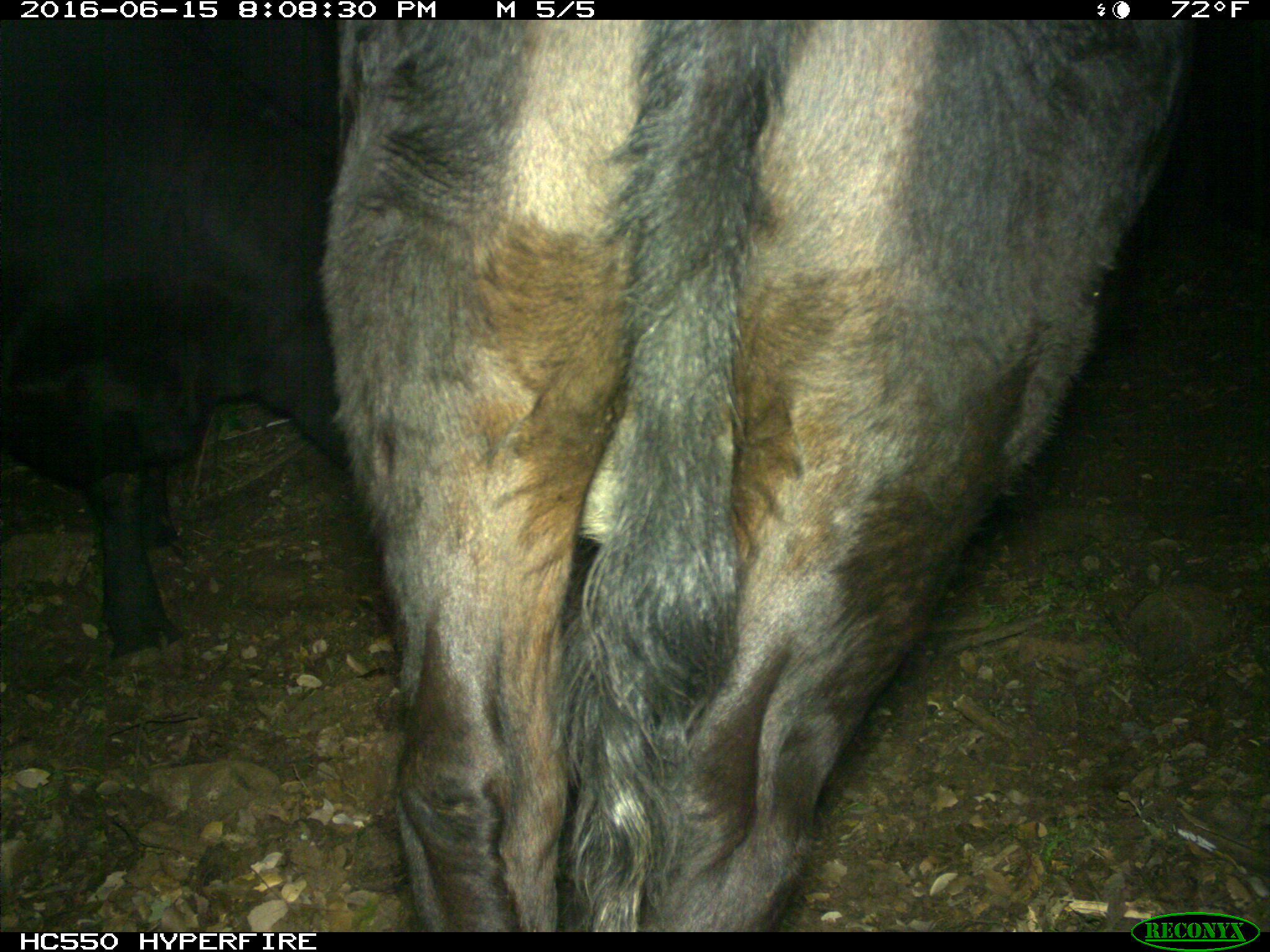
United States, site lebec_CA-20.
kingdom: Animalia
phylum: Chordata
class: Mammalia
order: Artiodactyla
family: Bovidae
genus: Bos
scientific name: Bos taurus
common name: domestic cow